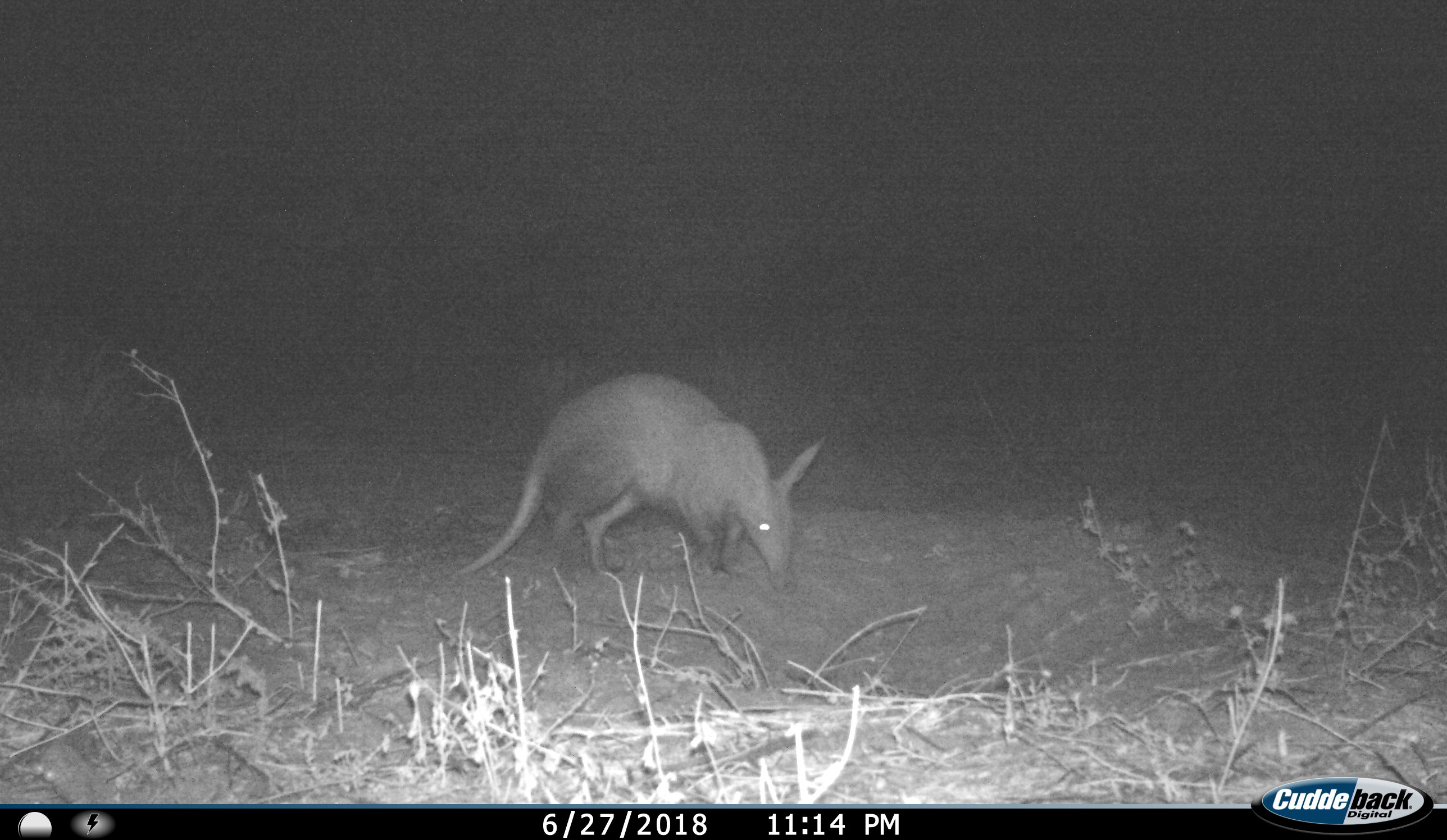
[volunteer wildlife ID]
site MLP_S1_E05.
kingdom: Animalia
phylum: Chordata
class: Mammalia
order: Tubulidentata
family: Orycteropodidae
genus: Orycteropus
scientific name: Orycteropus afer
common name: aardvark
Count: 1.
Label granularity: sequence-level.